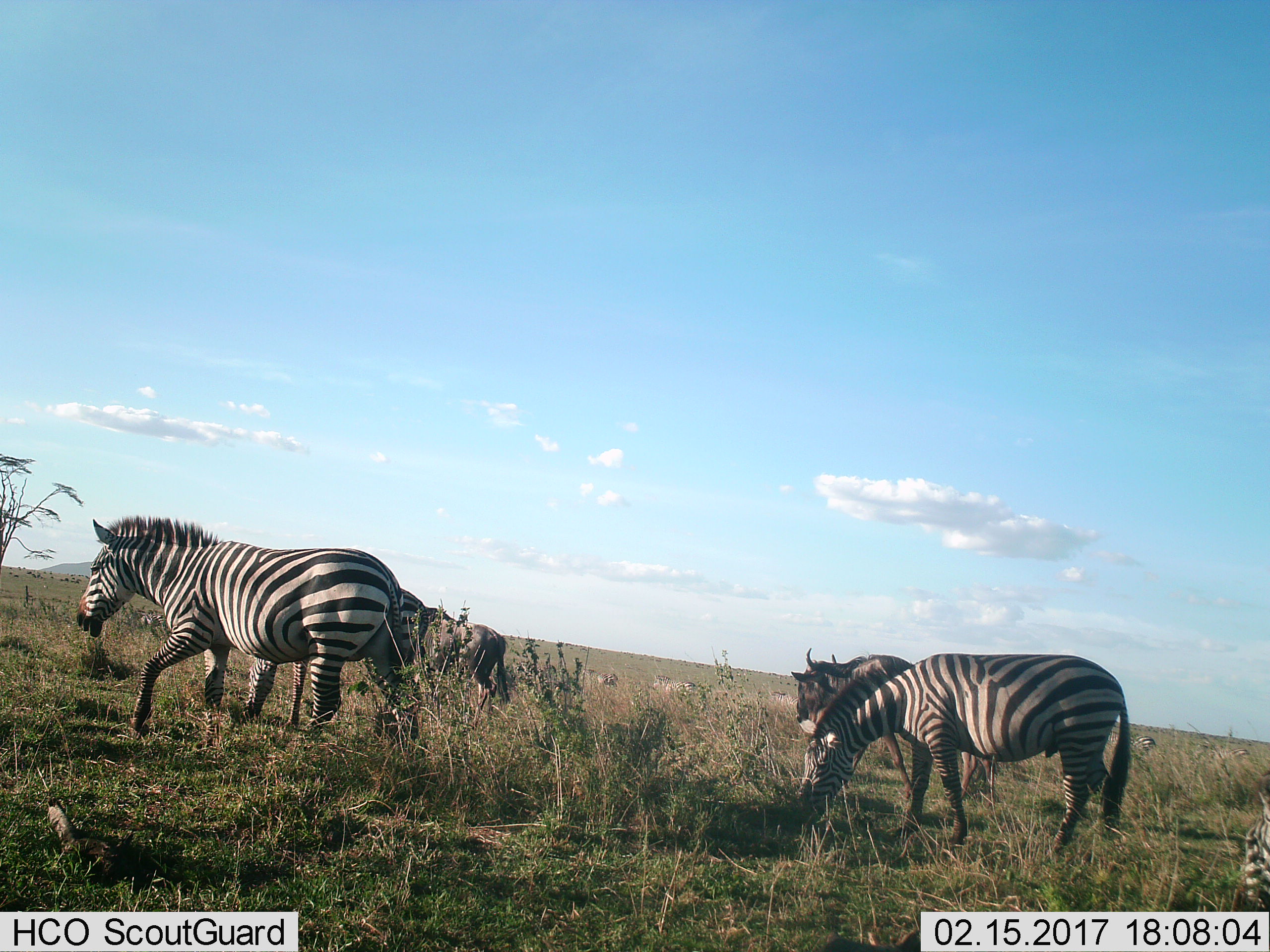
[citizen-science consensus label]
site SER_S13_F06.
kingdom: Animalia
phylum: Chordata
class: Mammalia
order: Artiodactyla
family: Bovidae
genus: Connochaetes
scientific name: Connochaetes taurinus taurinus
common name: blue wildebeest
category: wildebeestblue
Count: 2.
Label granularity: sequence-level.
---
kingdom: Animalia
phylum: Chordata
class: Mammalia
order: Perissodactyla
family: Equidae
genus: Equus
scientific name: Equus quagga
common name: plains zebra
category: zebraplains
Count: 9.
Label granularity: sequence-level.